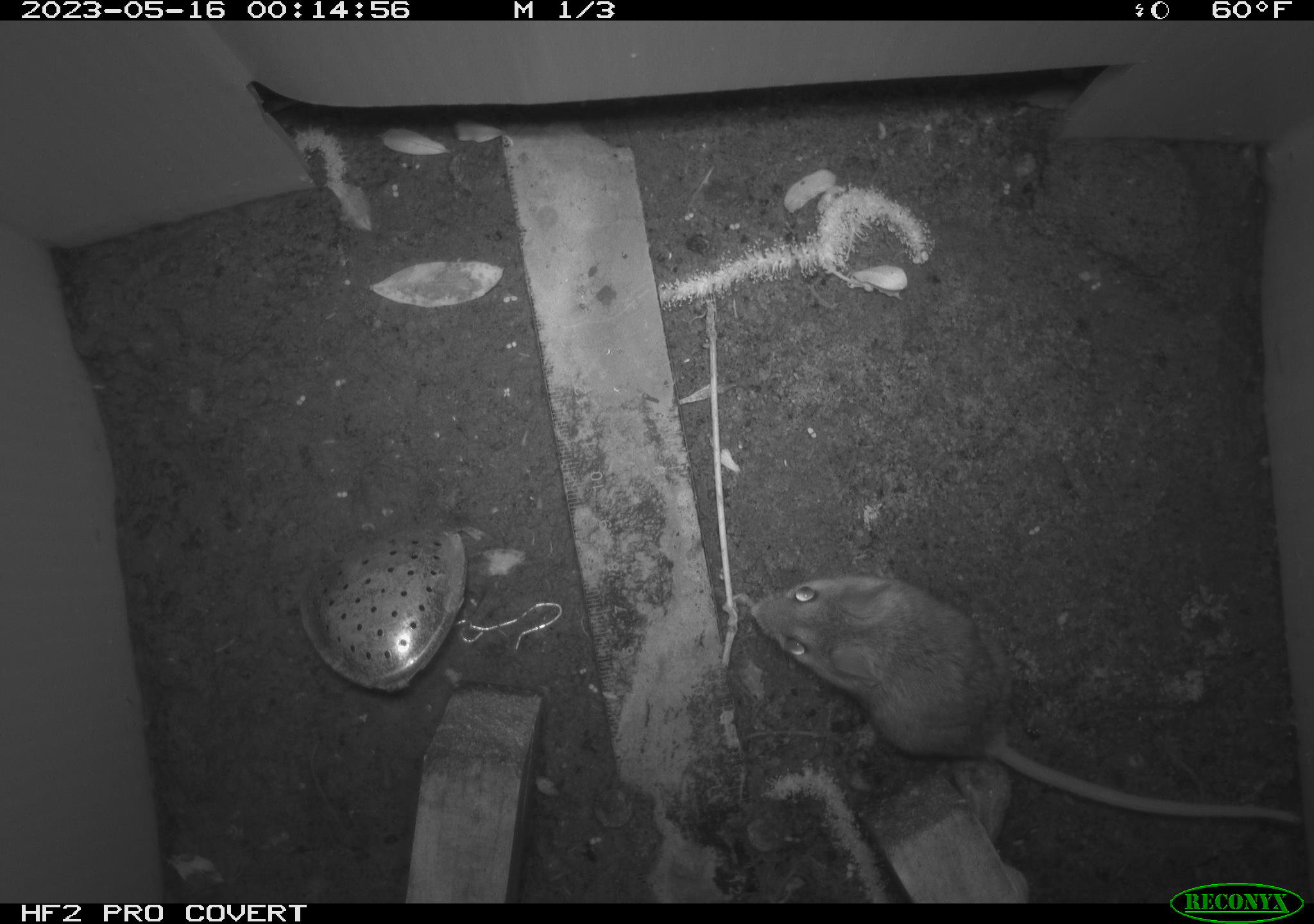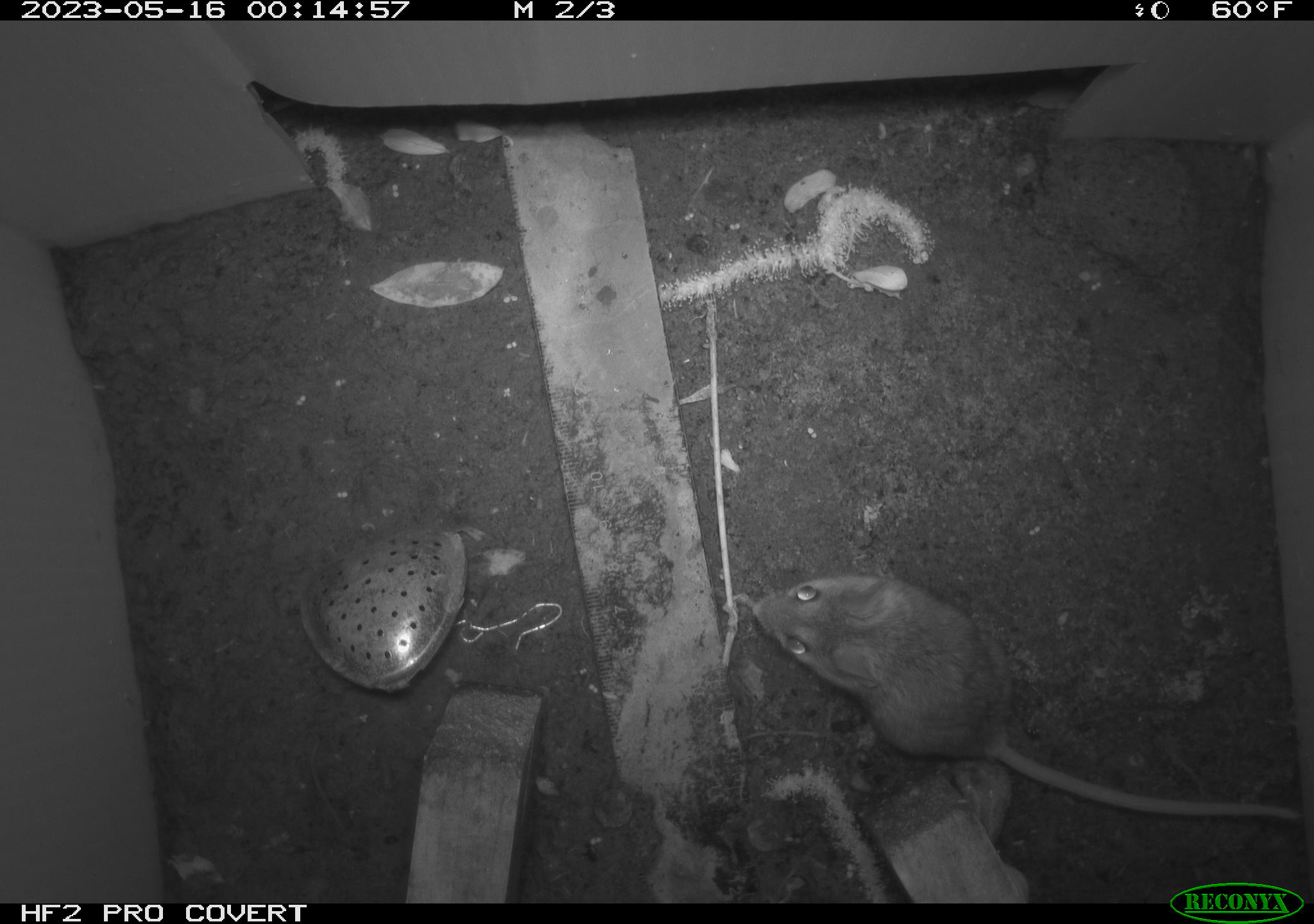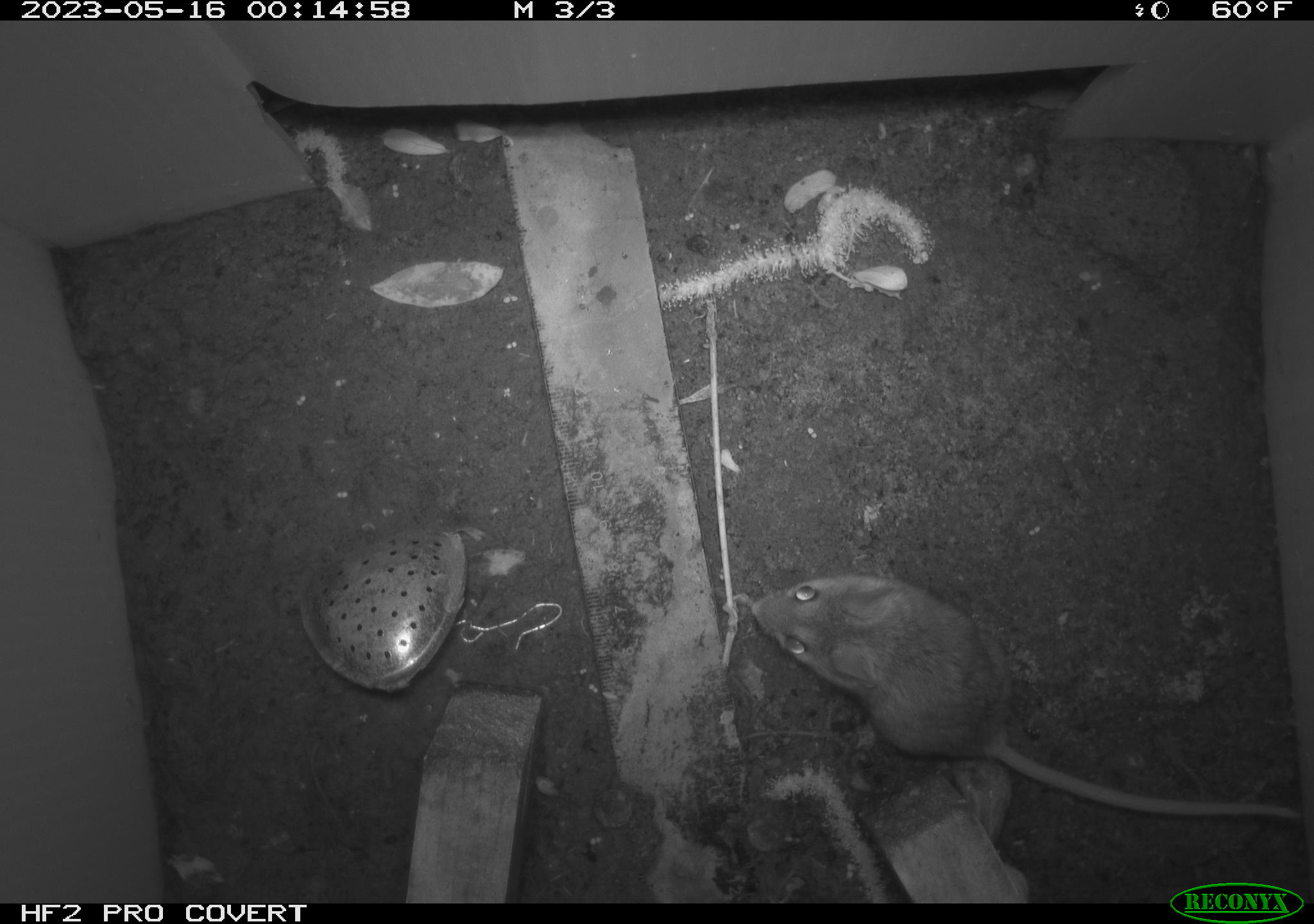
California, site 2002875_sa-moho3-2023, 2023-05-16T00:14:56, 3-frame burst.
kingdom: Animalia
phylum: Chordata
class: Mammalia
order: Rodentia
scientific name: Rodentia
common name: mouse species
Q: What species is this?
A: Mouse species (Rodentia).